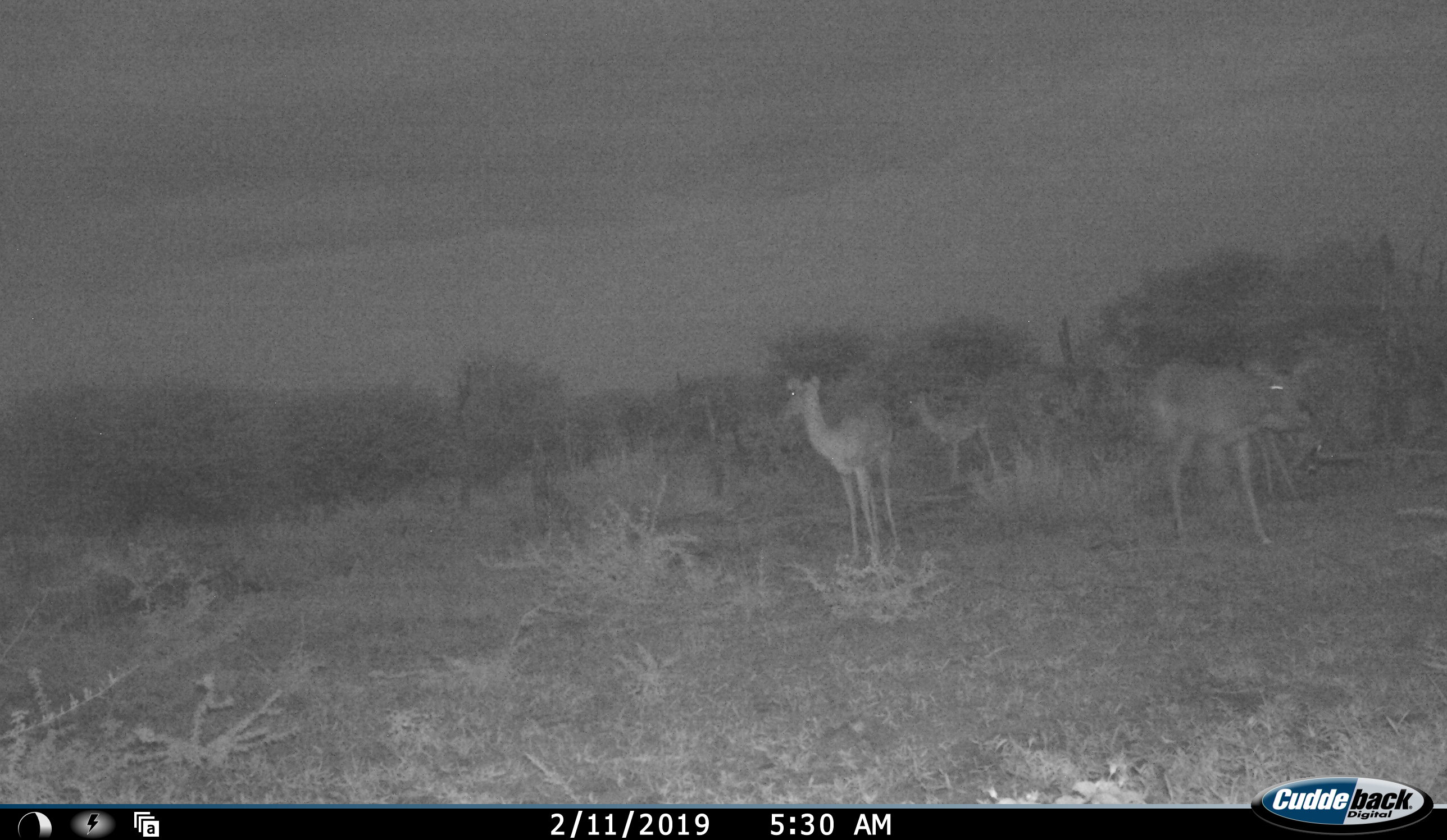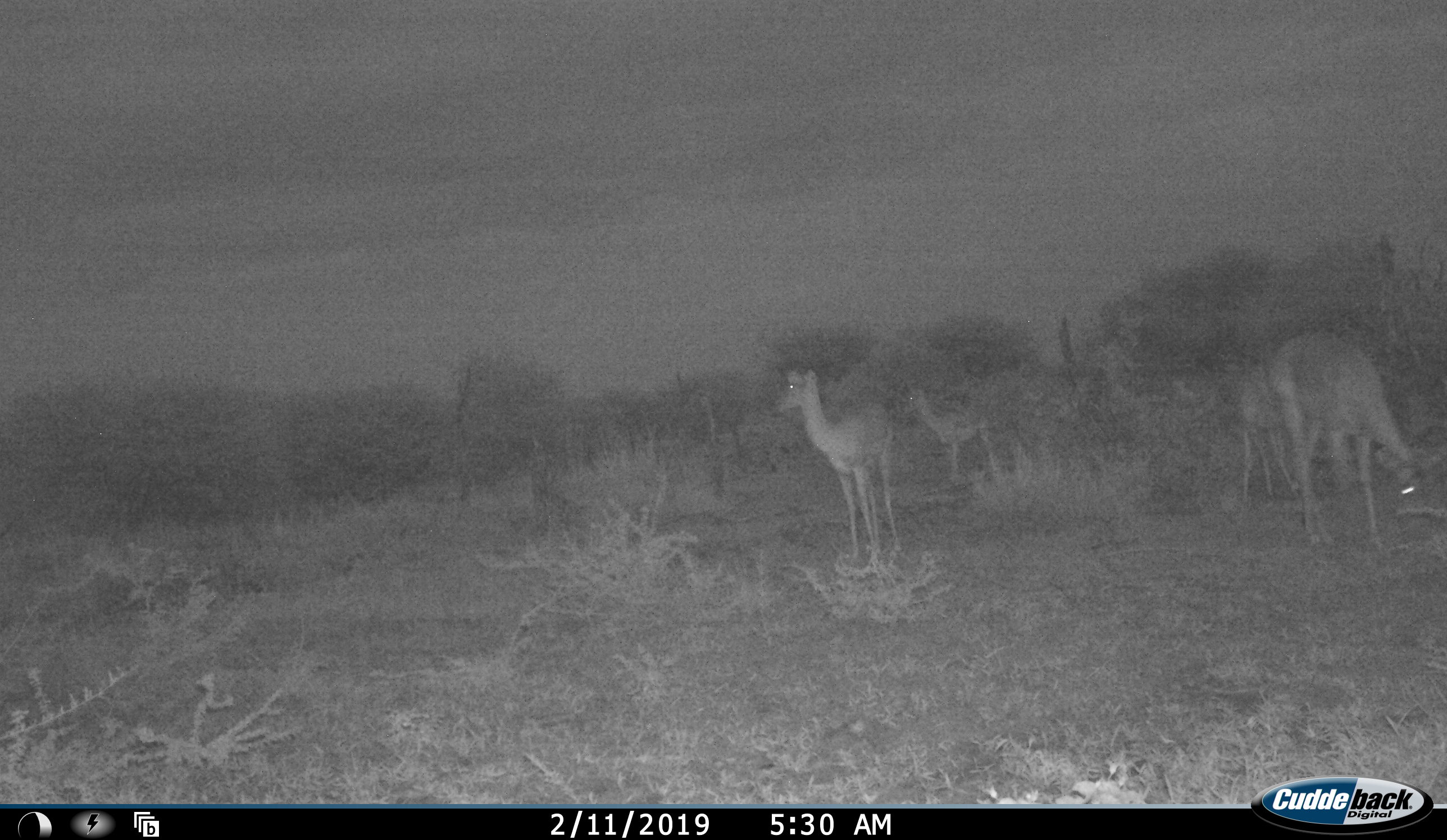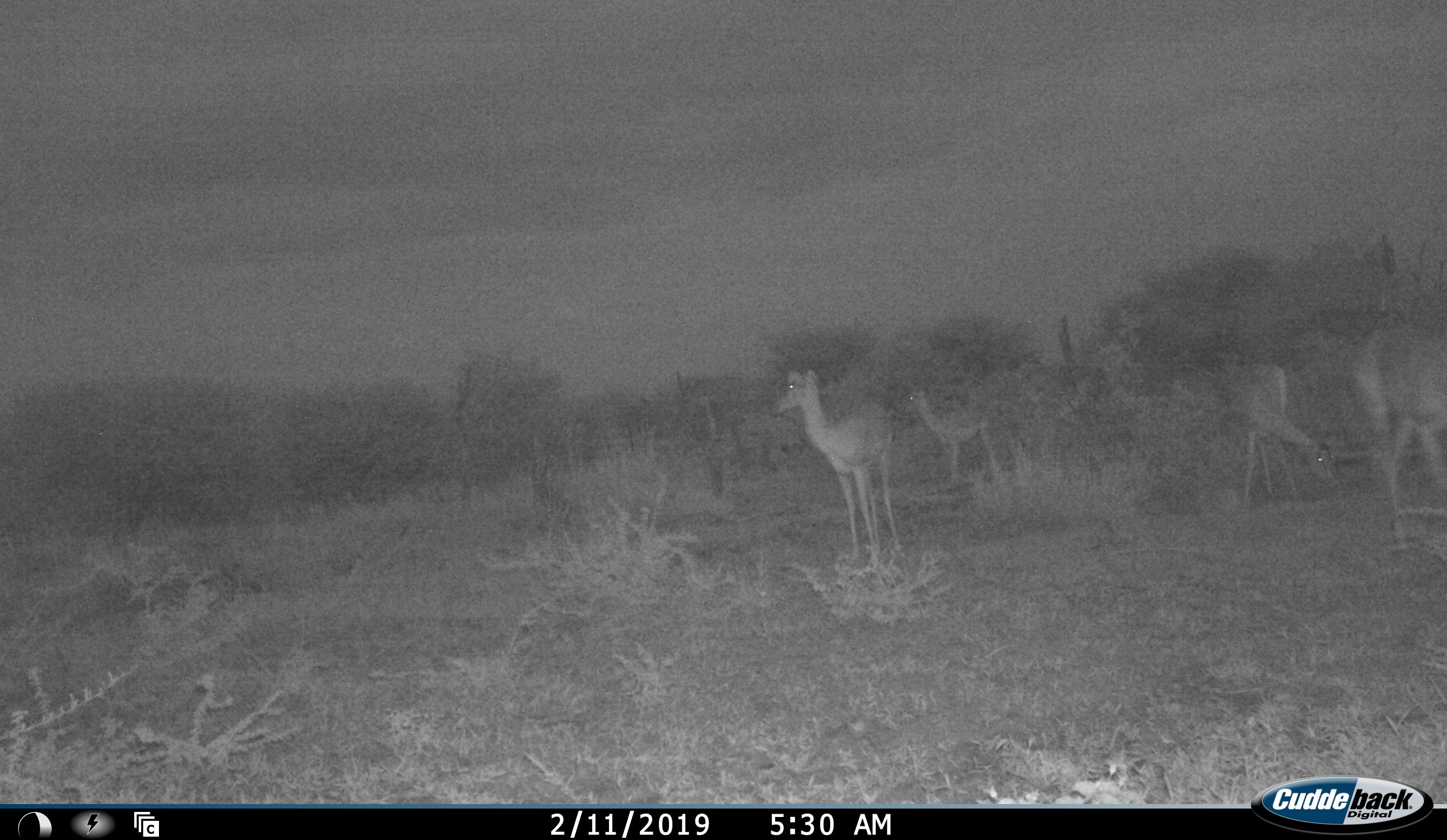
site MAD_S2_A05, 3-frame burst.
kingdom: Animalia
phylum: Chordata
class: Mammalia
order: Artiodactyla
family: Bovidae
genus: Aepyceros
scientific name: Aepyceros melampus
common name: impala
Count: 4.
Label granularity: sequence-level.